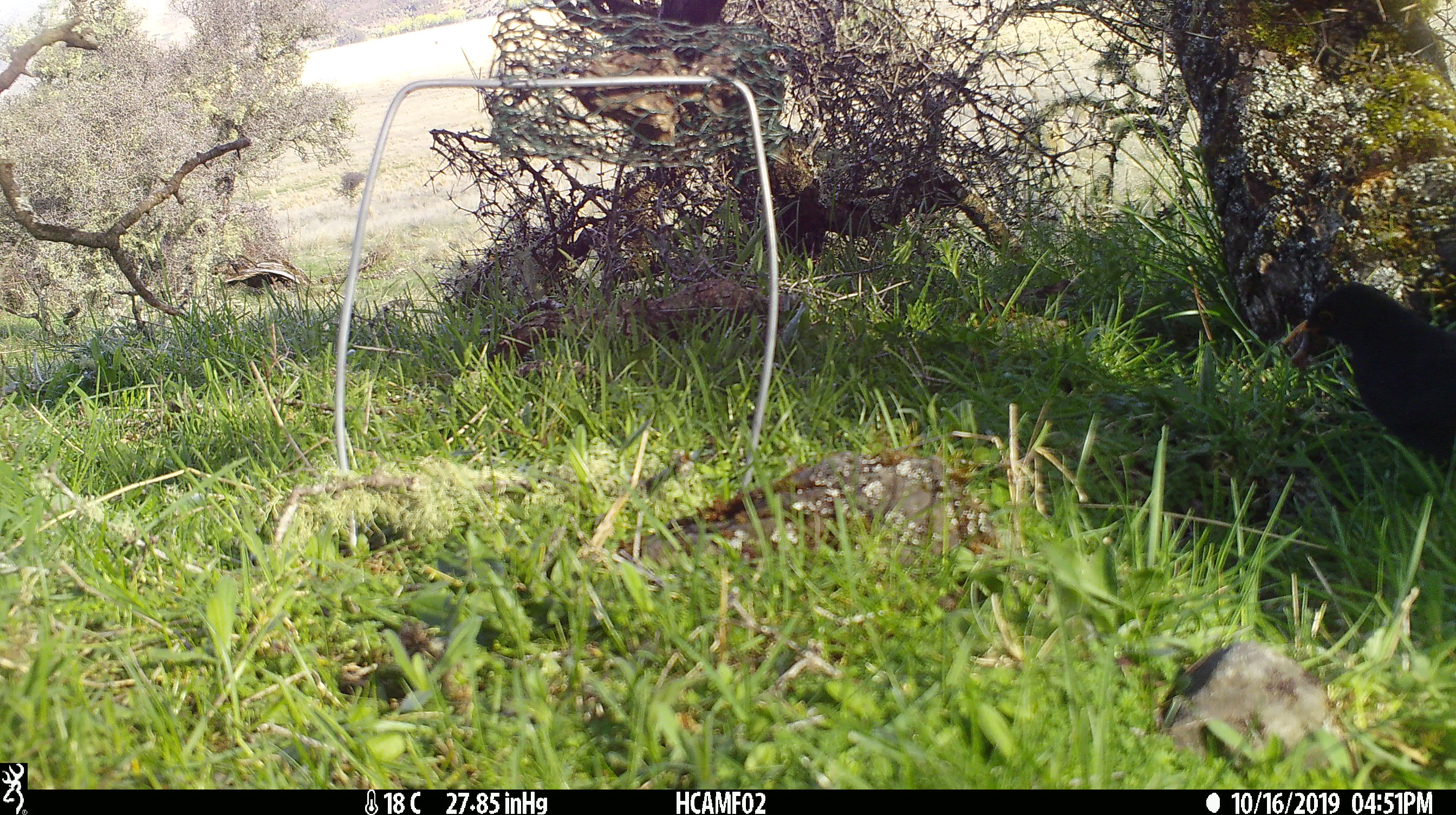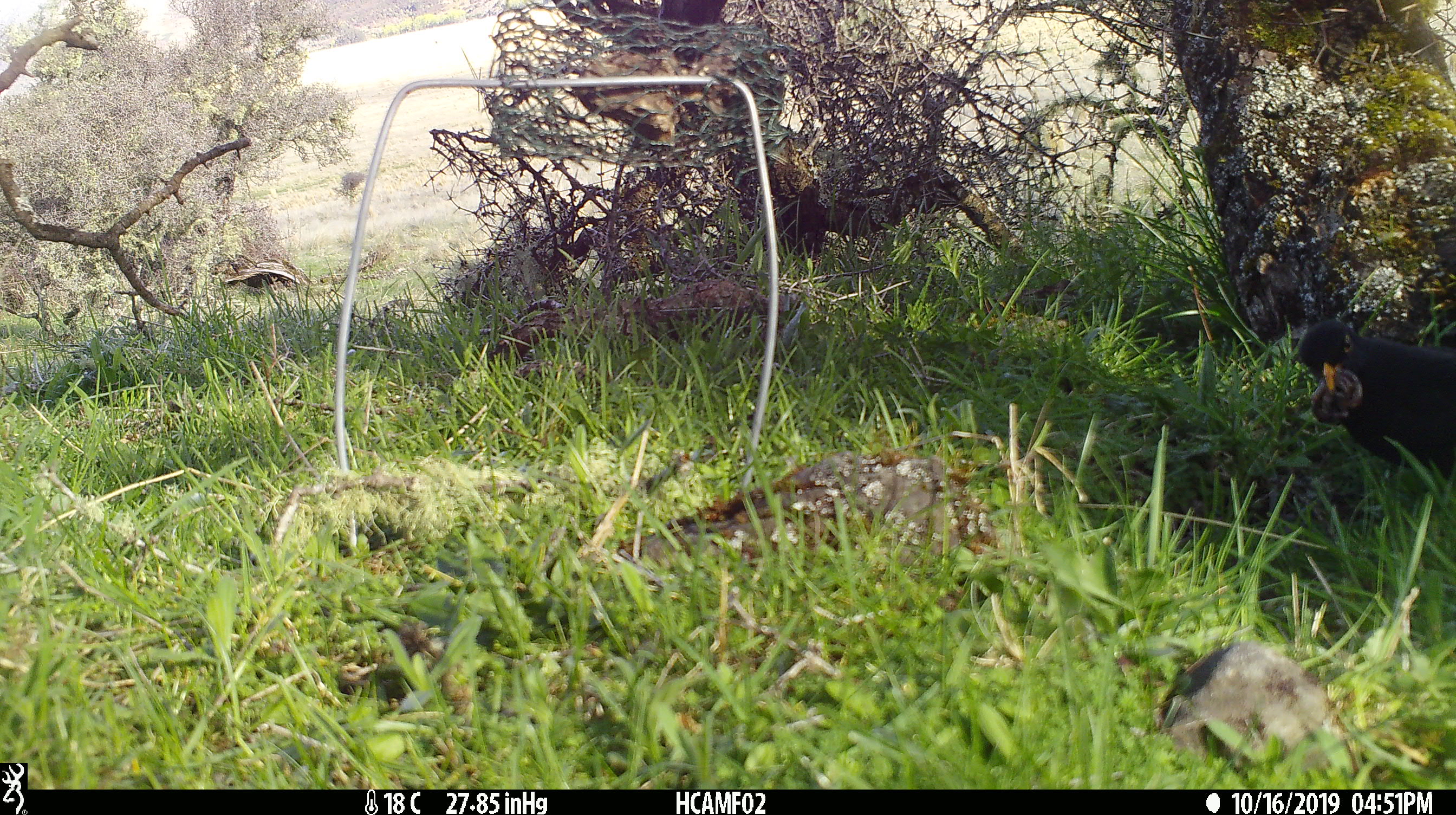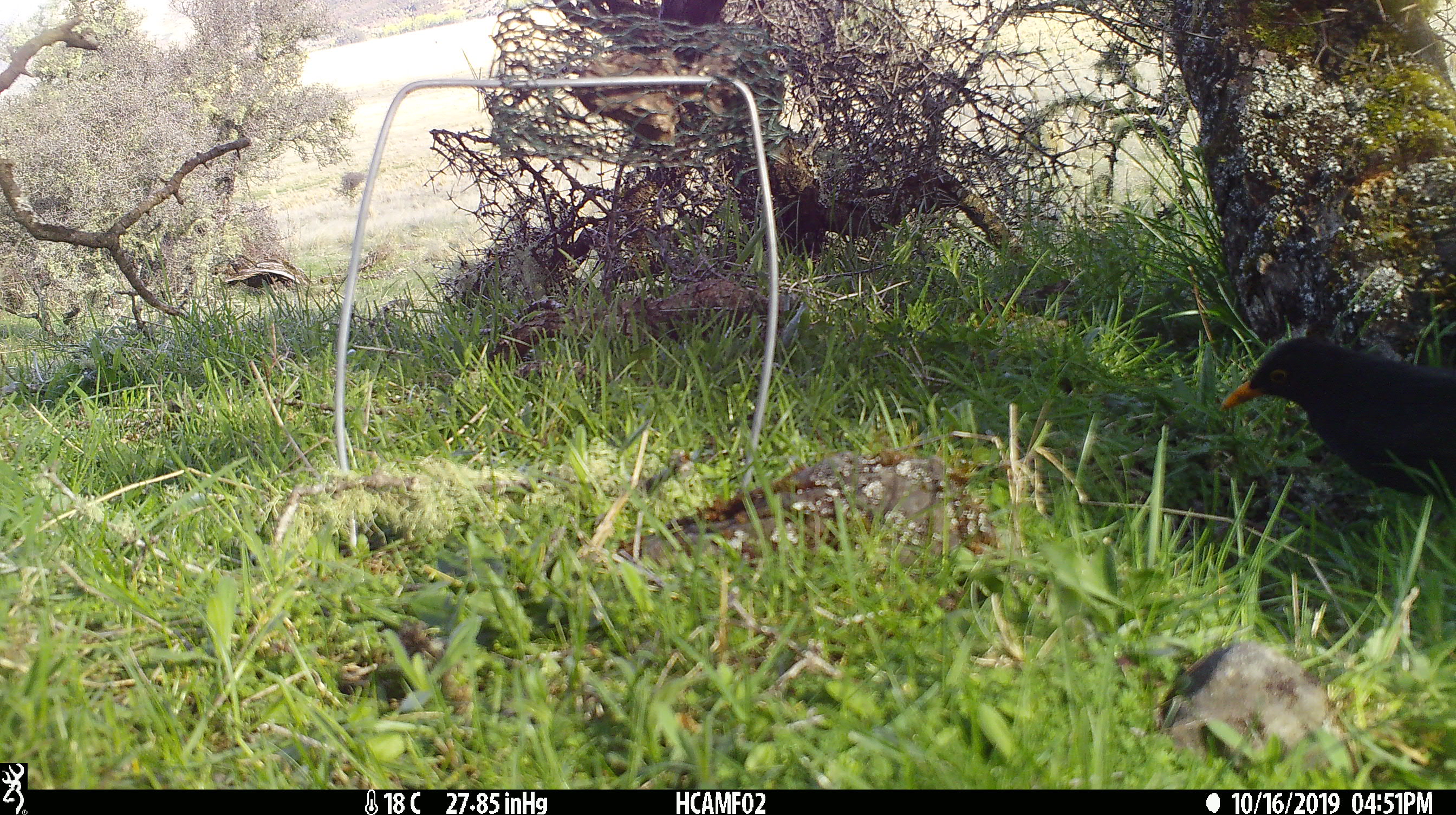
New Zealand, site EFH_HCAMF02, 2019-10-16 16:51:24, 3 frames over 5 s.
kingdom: Animalia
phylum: Chordata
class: Aves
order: Passeriformes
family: Turdidae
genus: Turdus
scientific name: Turdus merula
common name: eurasian blackbird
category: blackbird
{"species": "blackbird (eurasian blackbird) (Turdus merula)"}